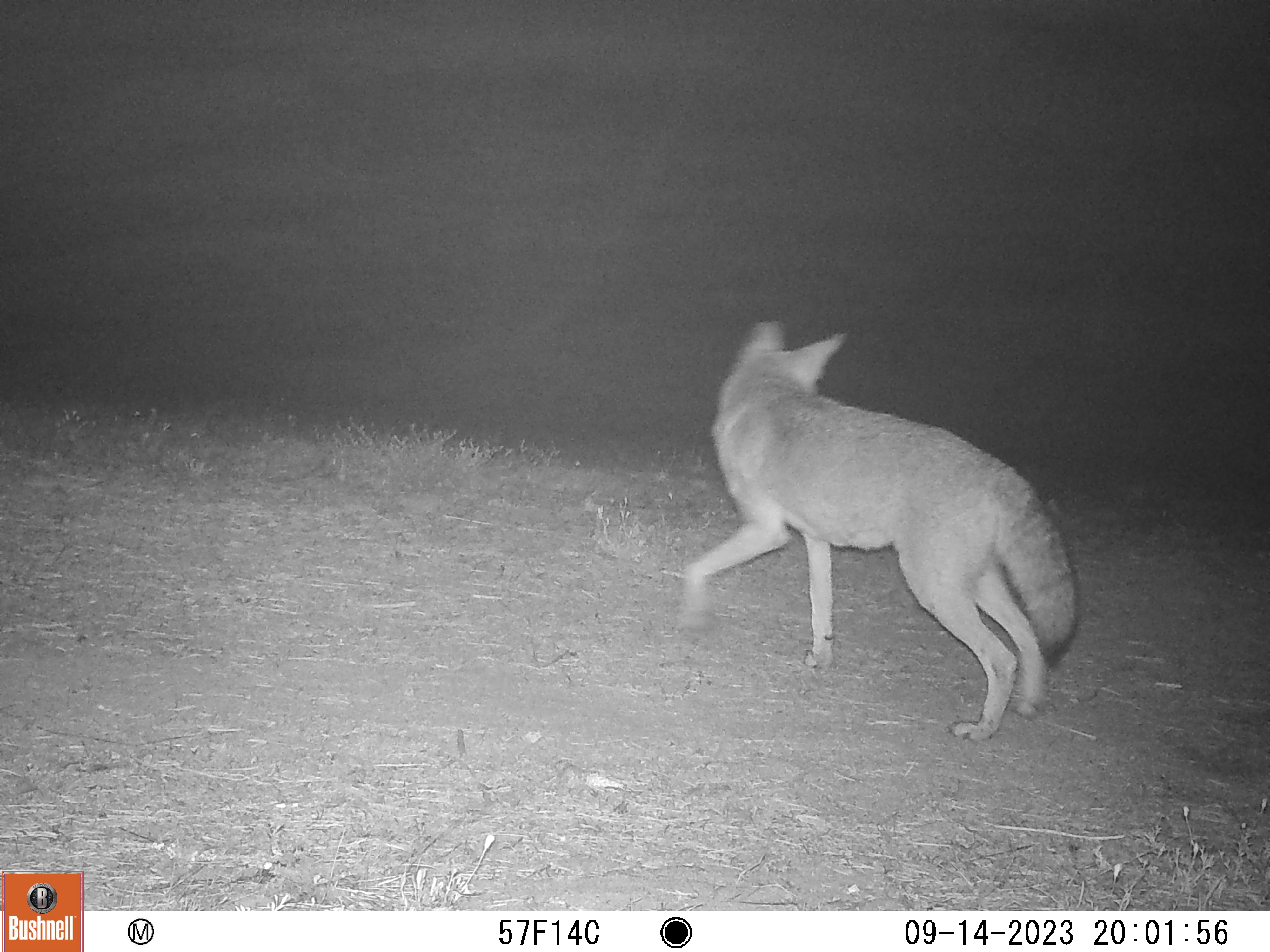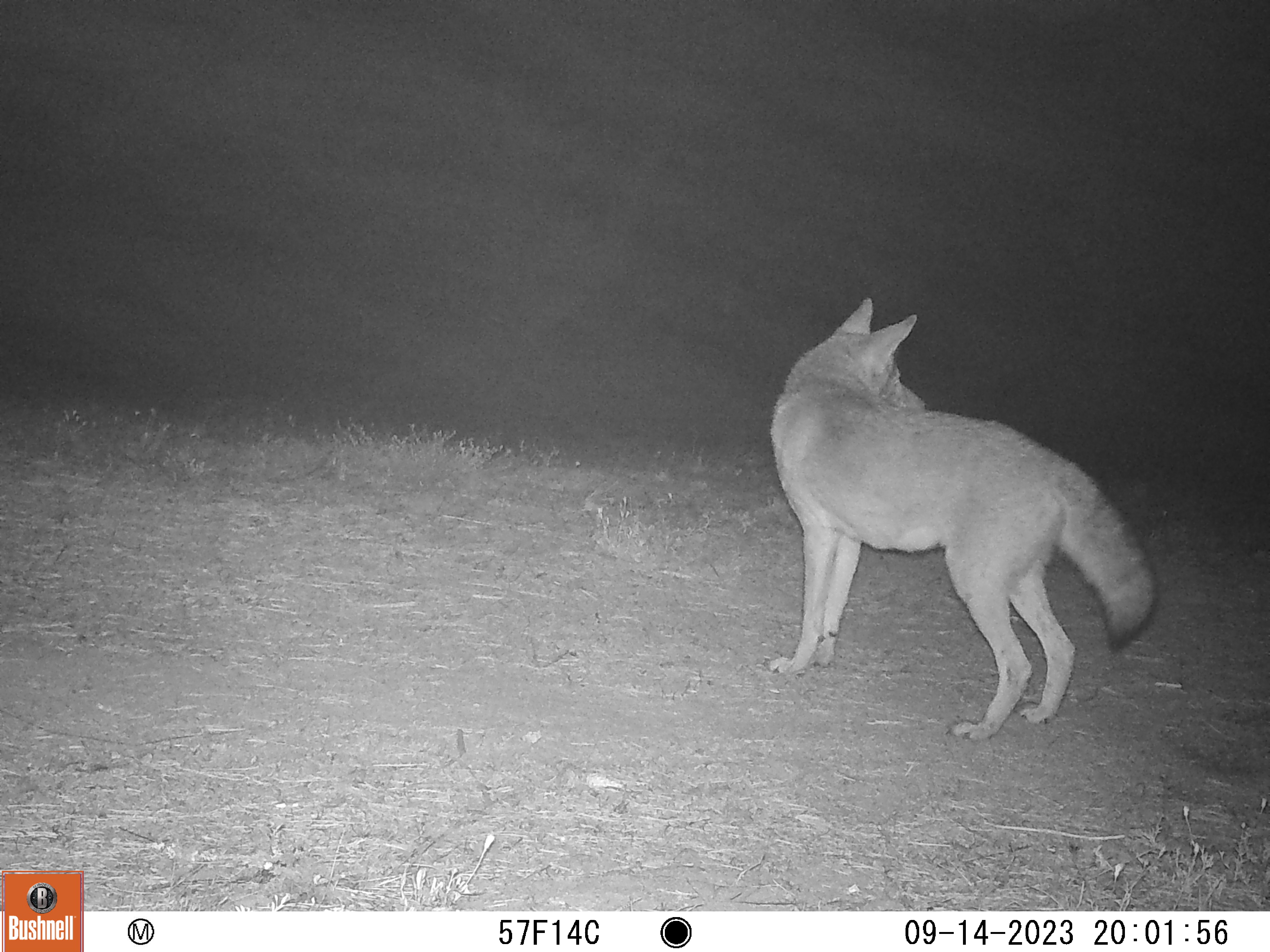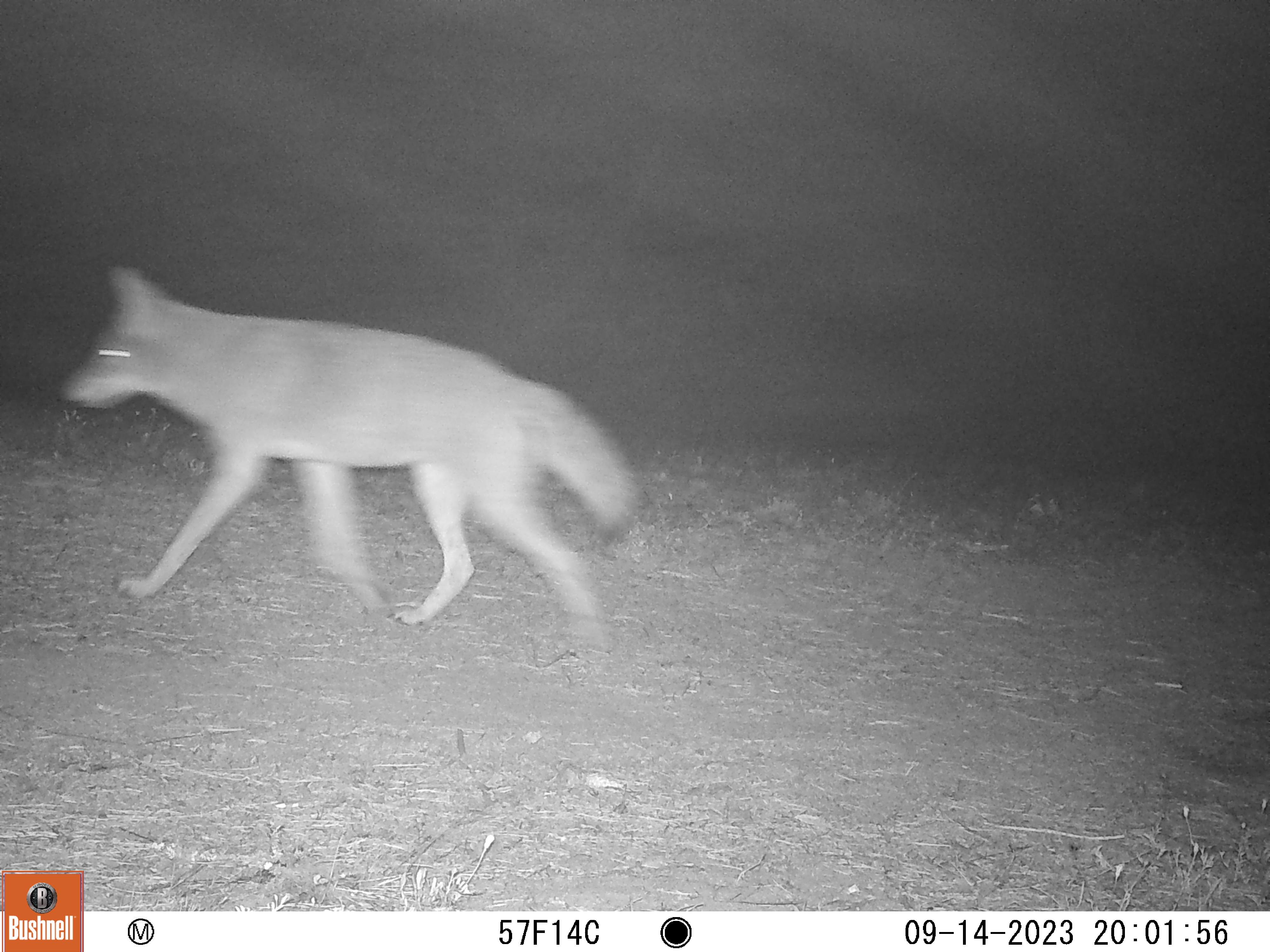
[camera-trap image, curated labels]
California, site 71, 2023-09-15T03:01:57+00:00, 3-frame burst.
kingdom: Animalia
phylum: Chordata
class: Mammalia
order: Carnivora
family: Canidae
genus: Canis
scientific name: Canis latrans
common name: coyote